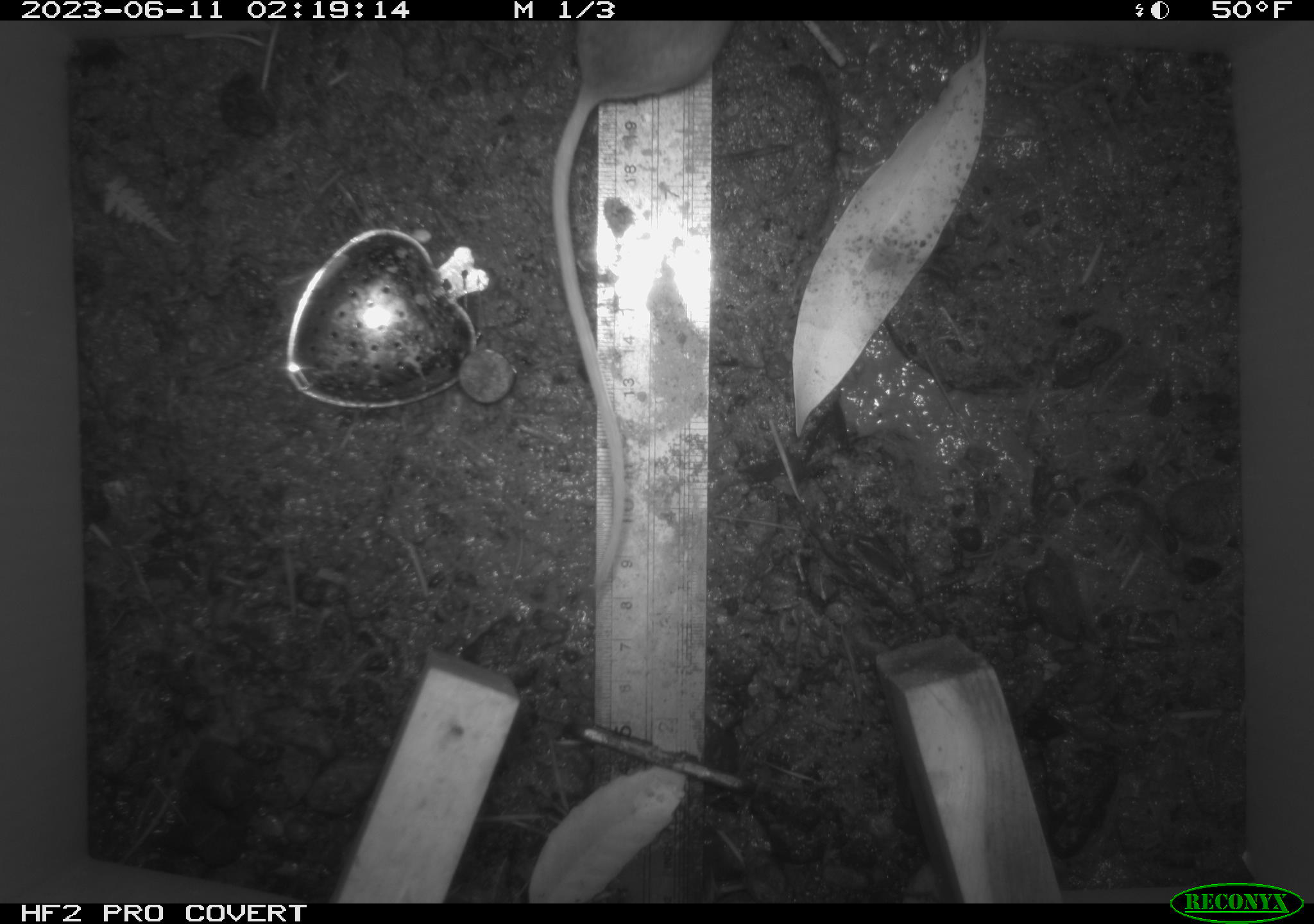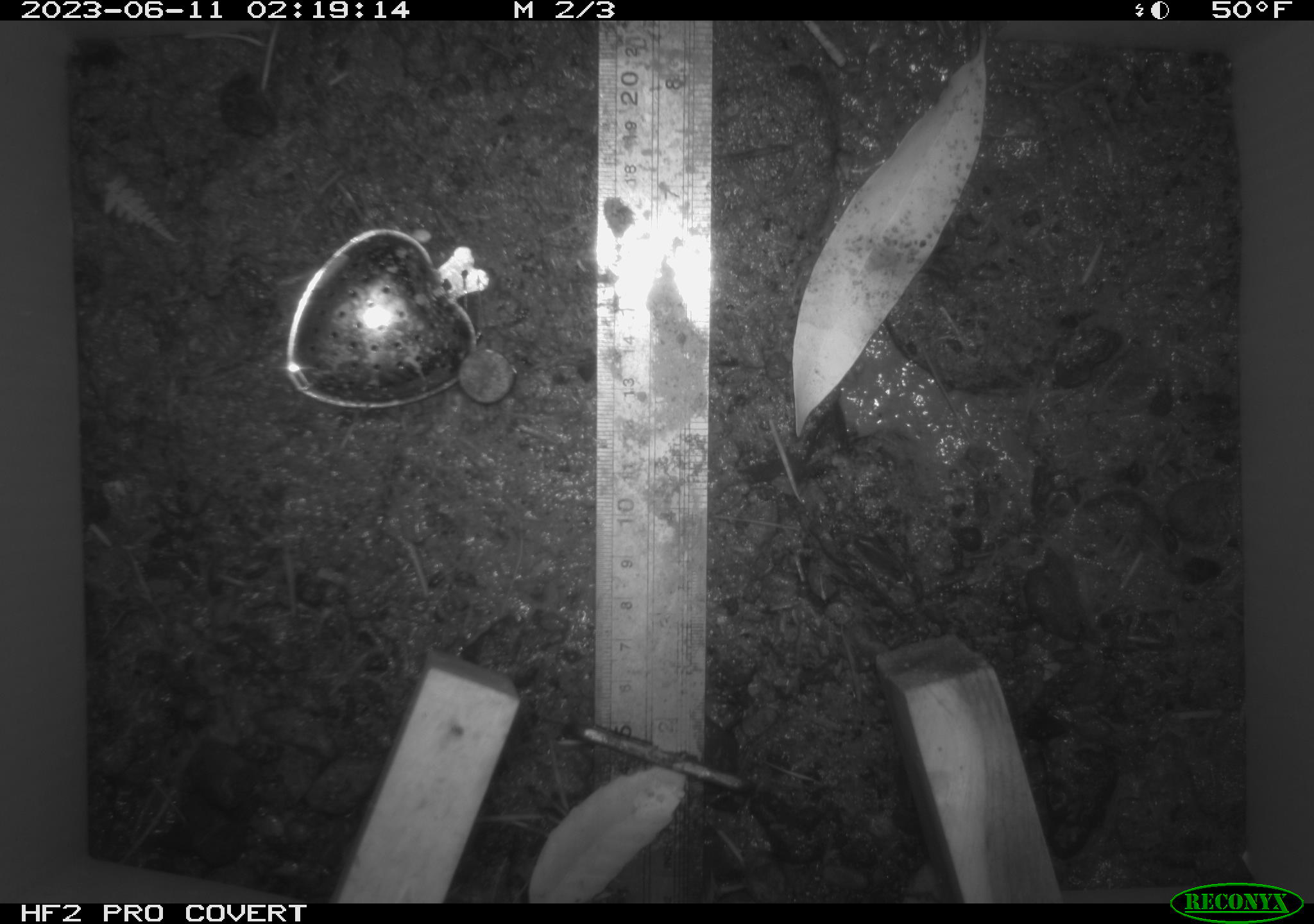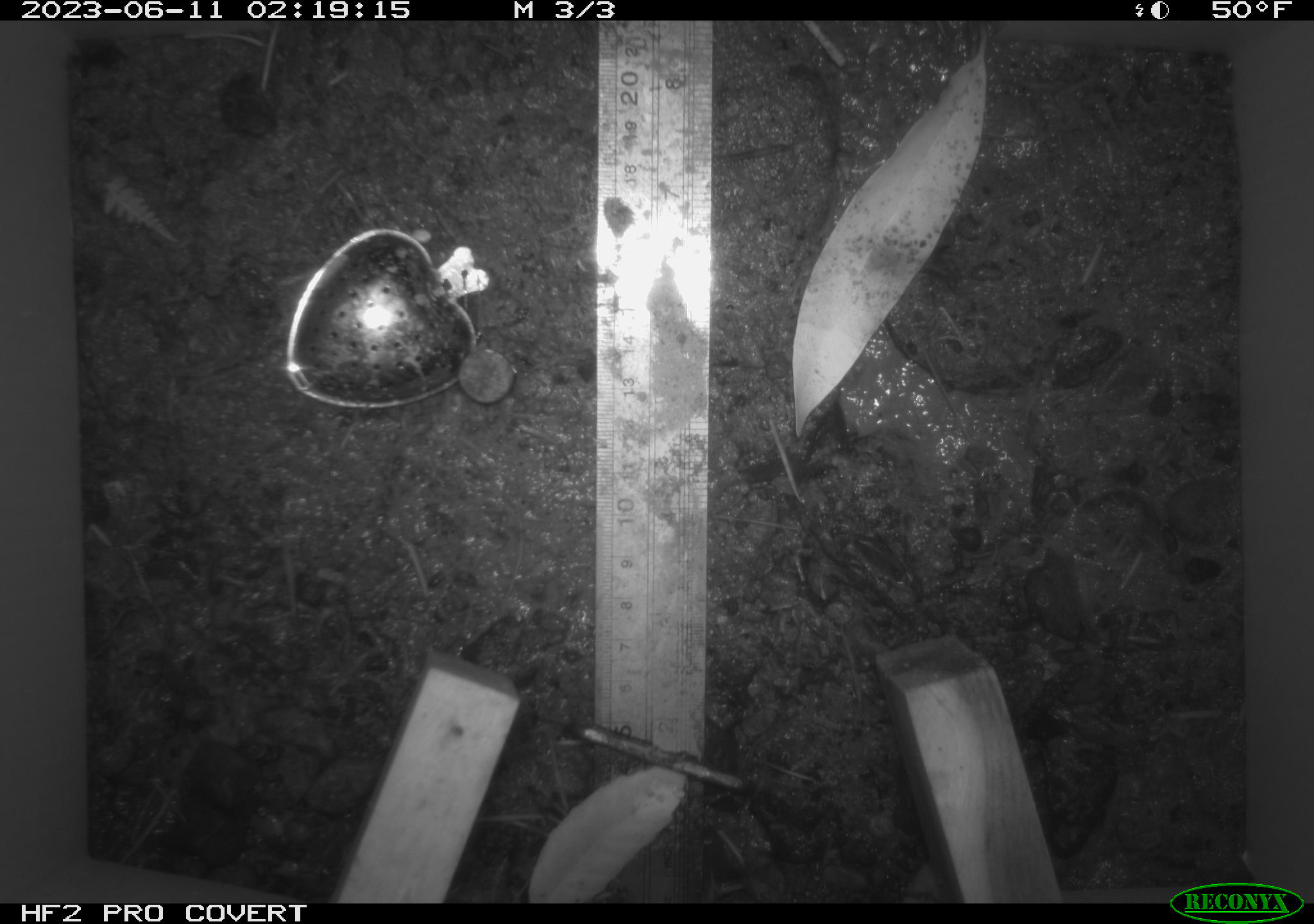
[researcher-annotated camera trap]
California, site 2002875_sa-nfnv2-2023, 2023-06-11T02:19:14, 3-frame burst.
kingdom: Animalia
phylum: Chordata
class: Mammalia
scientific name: Mammalia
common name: small mammal